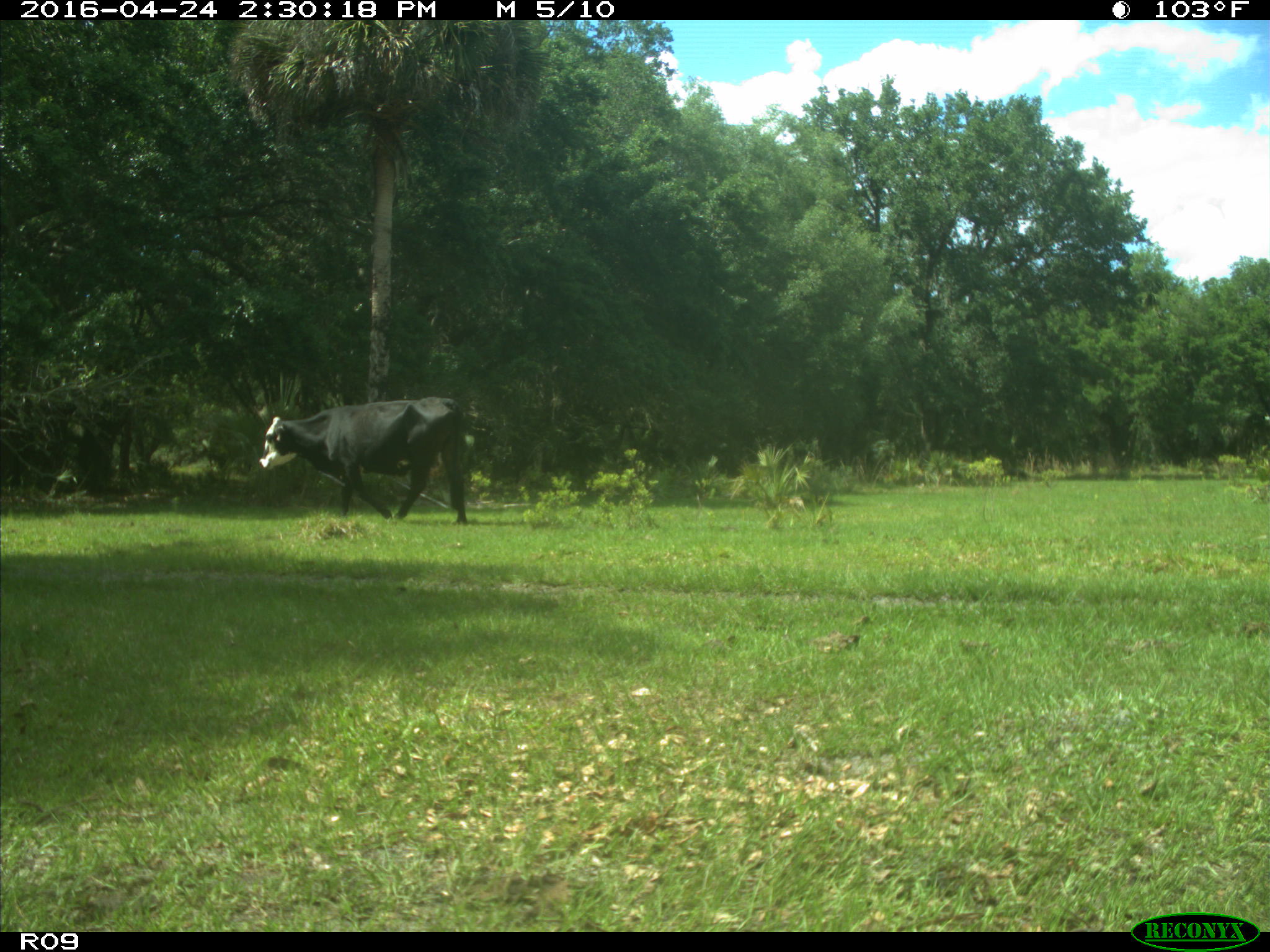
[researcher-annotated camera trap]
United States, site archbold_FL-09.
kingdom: Animalia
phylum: Chordata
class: Mammalia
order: Artiodactyla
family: Bovidae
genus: Bos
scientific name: Bos taurus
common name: domestic cow